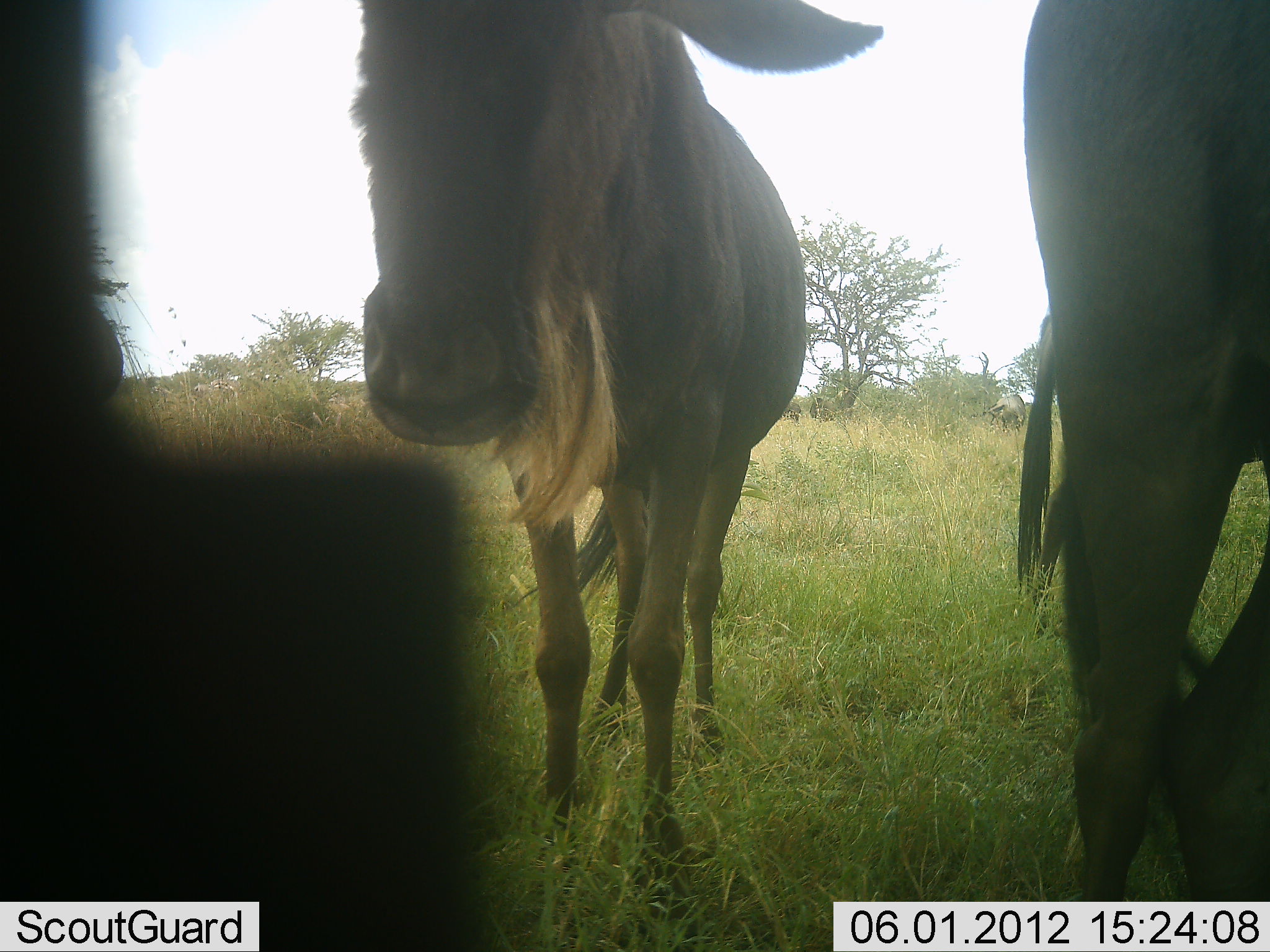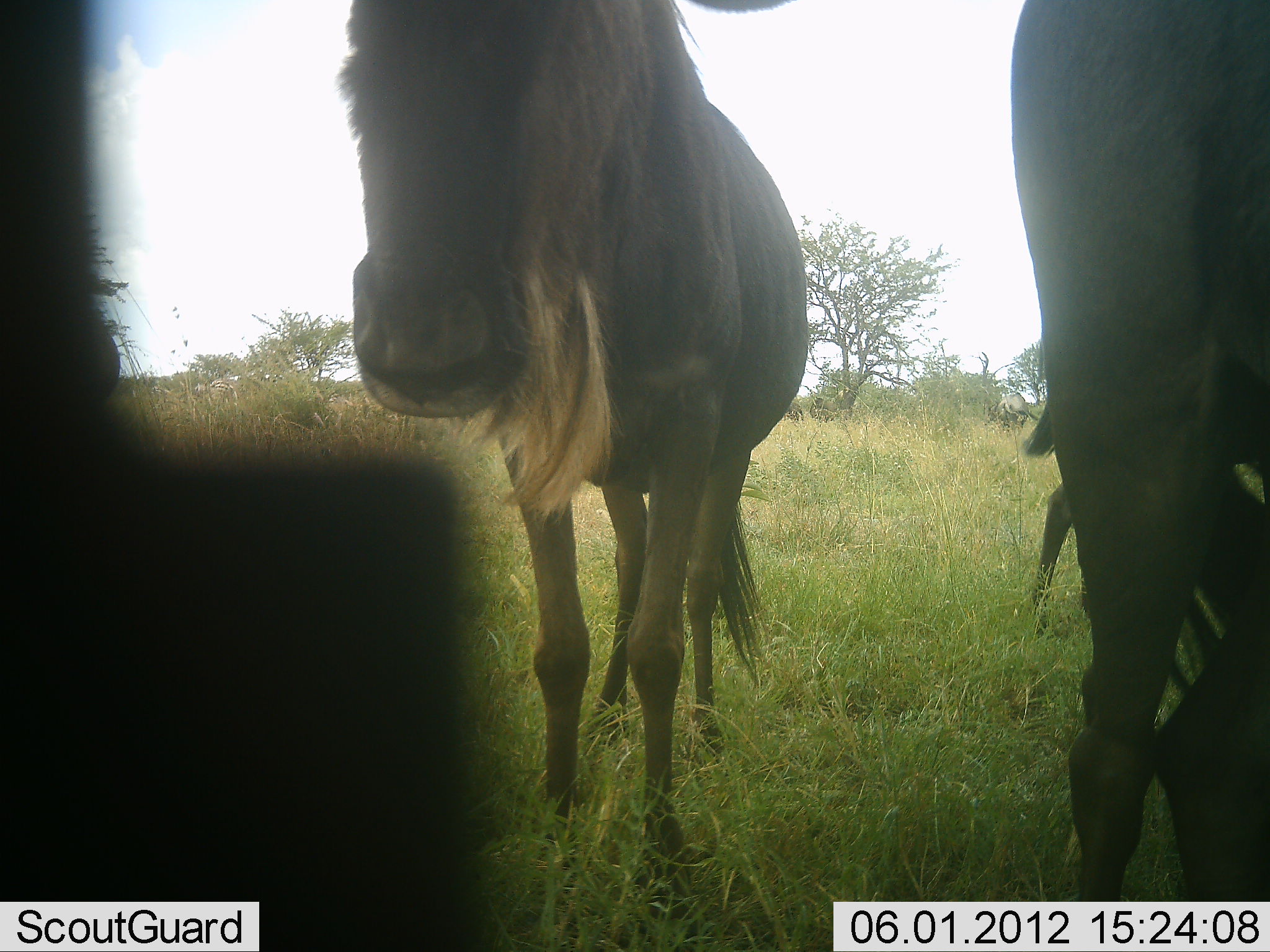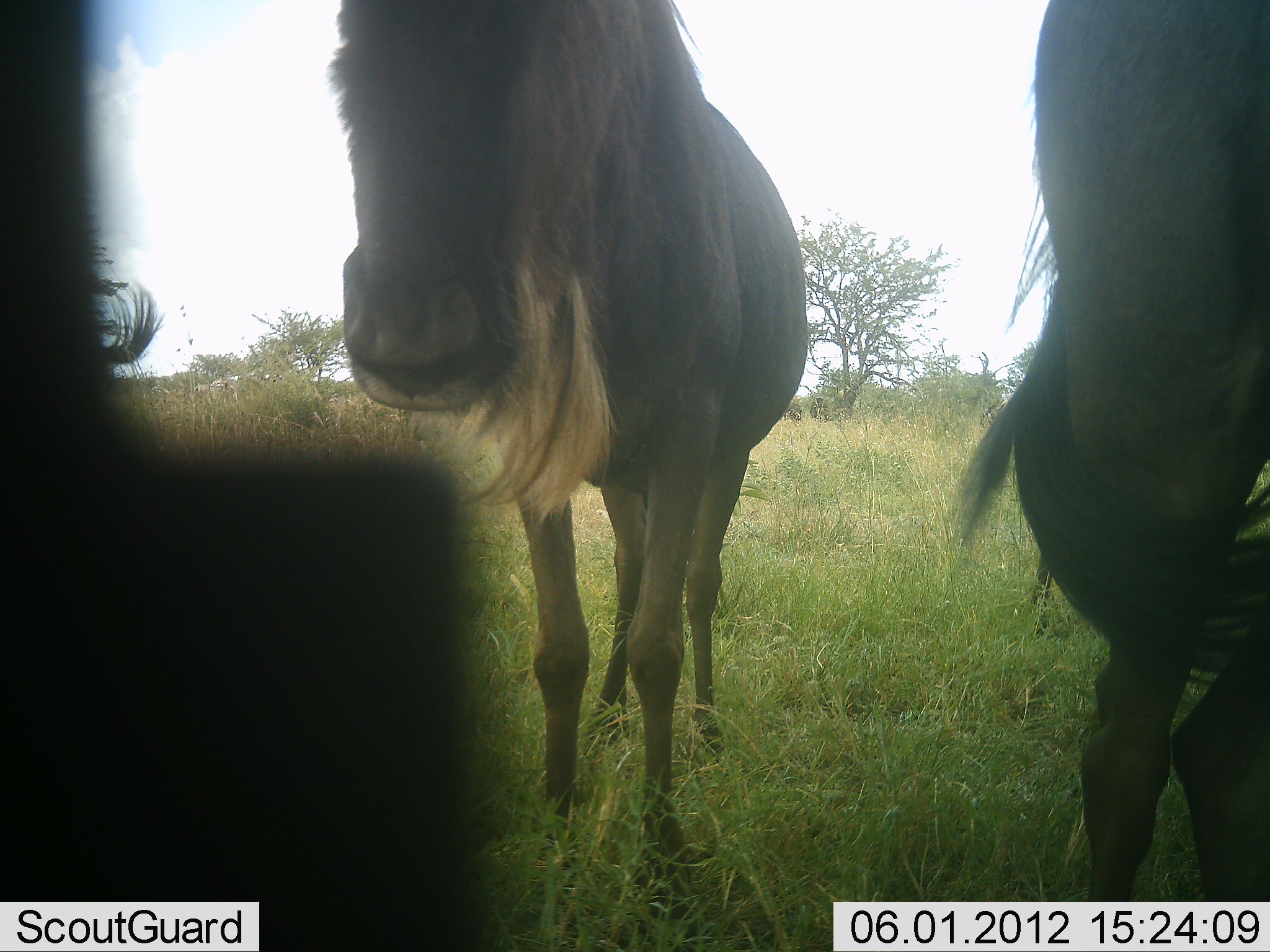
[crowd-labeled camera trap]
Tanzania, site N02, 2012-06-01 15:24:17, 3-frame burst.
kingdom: Animalia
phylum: Chordata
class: Mammalia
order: Artiodactyla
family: Bovidae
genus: Connochaetes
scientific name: Connochaetes taurinus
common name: blue wildebeest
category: wildebeest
Wildebeest (blue wildebeest) (Connochaetes taurinus), count 4. Behavior (volunteer vote fractions): standing 100%, resting 0%, moving 10%, interacting 0%. Young present (vote fraction): 0%. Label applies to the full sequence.